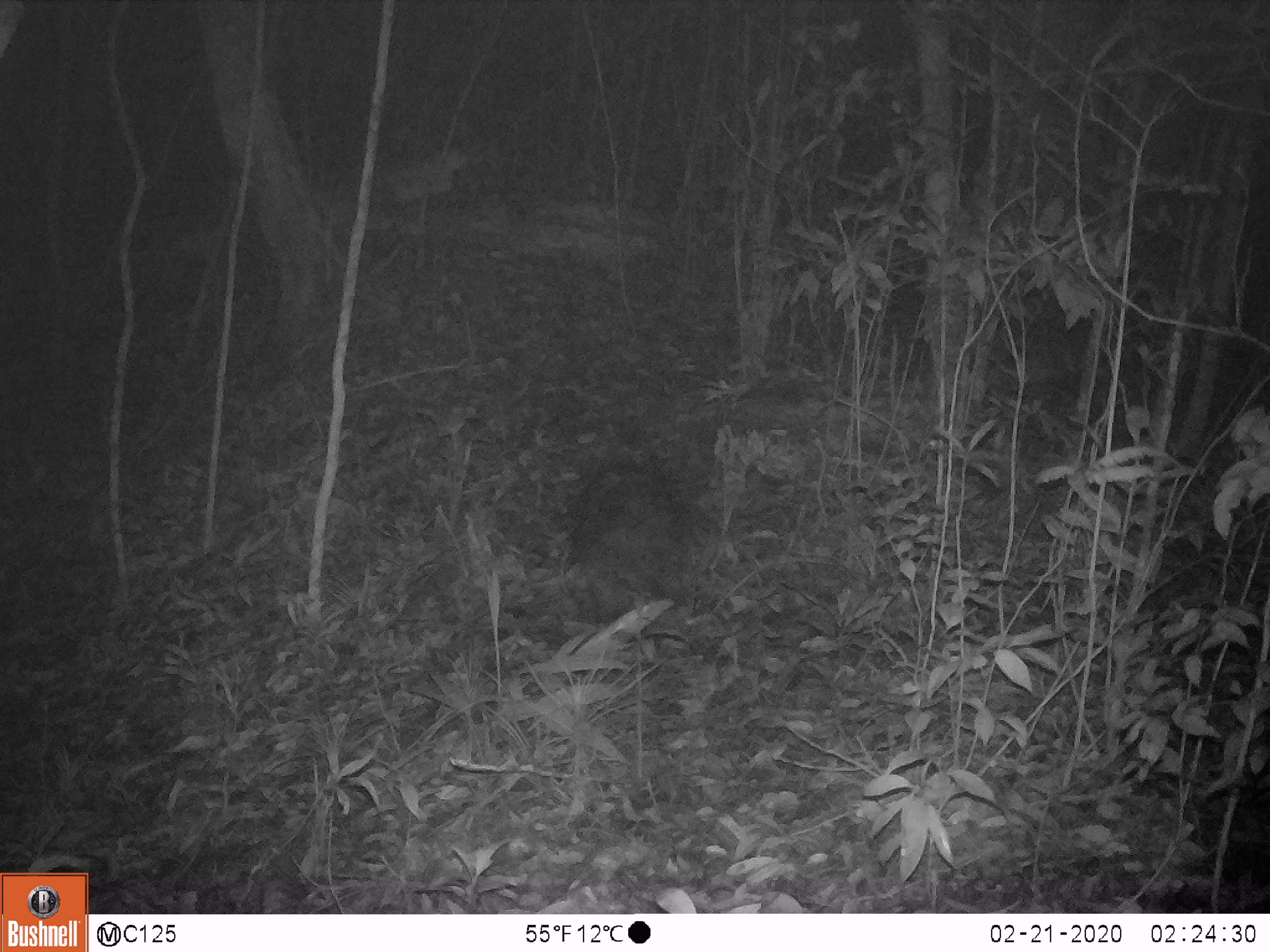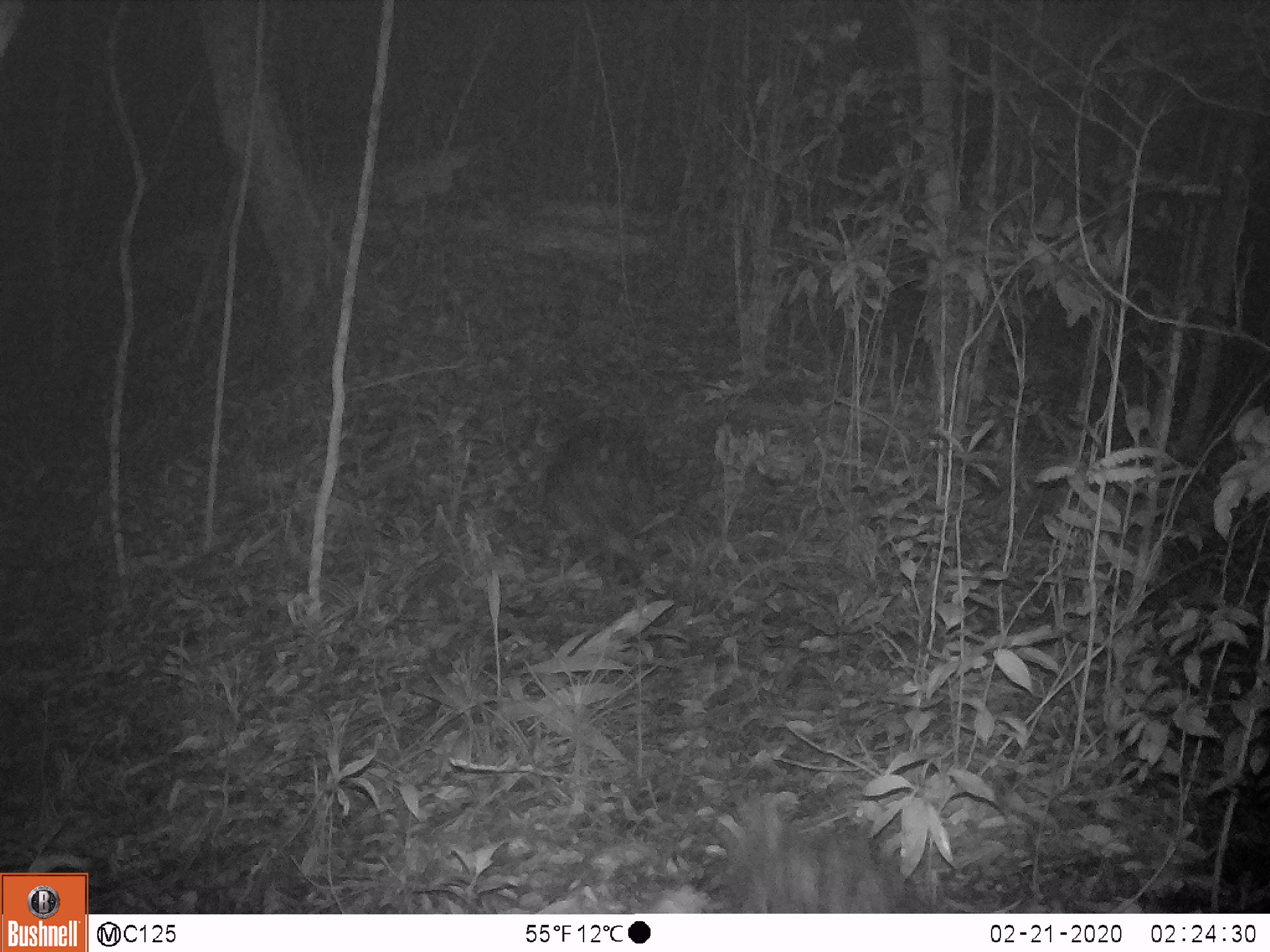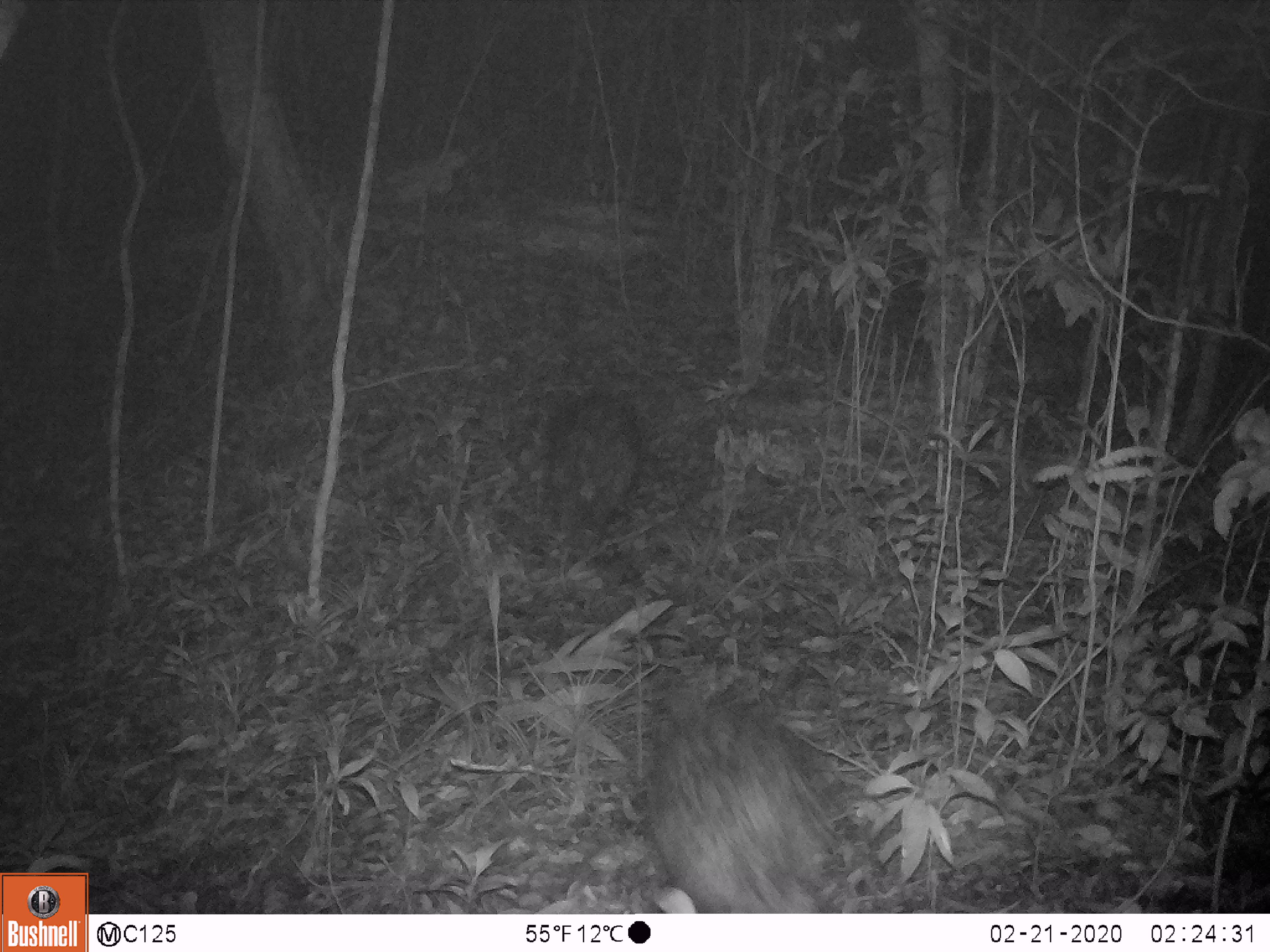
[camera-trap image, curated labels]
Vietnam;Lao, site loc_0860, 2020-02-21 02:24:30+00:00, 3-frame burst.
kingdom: Animalia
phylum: Chordata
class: Mammalia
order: Rodentia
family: Hystricidae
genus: Hystrix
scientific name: Hystrix brachyura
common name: malayan porcupine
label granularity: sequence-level